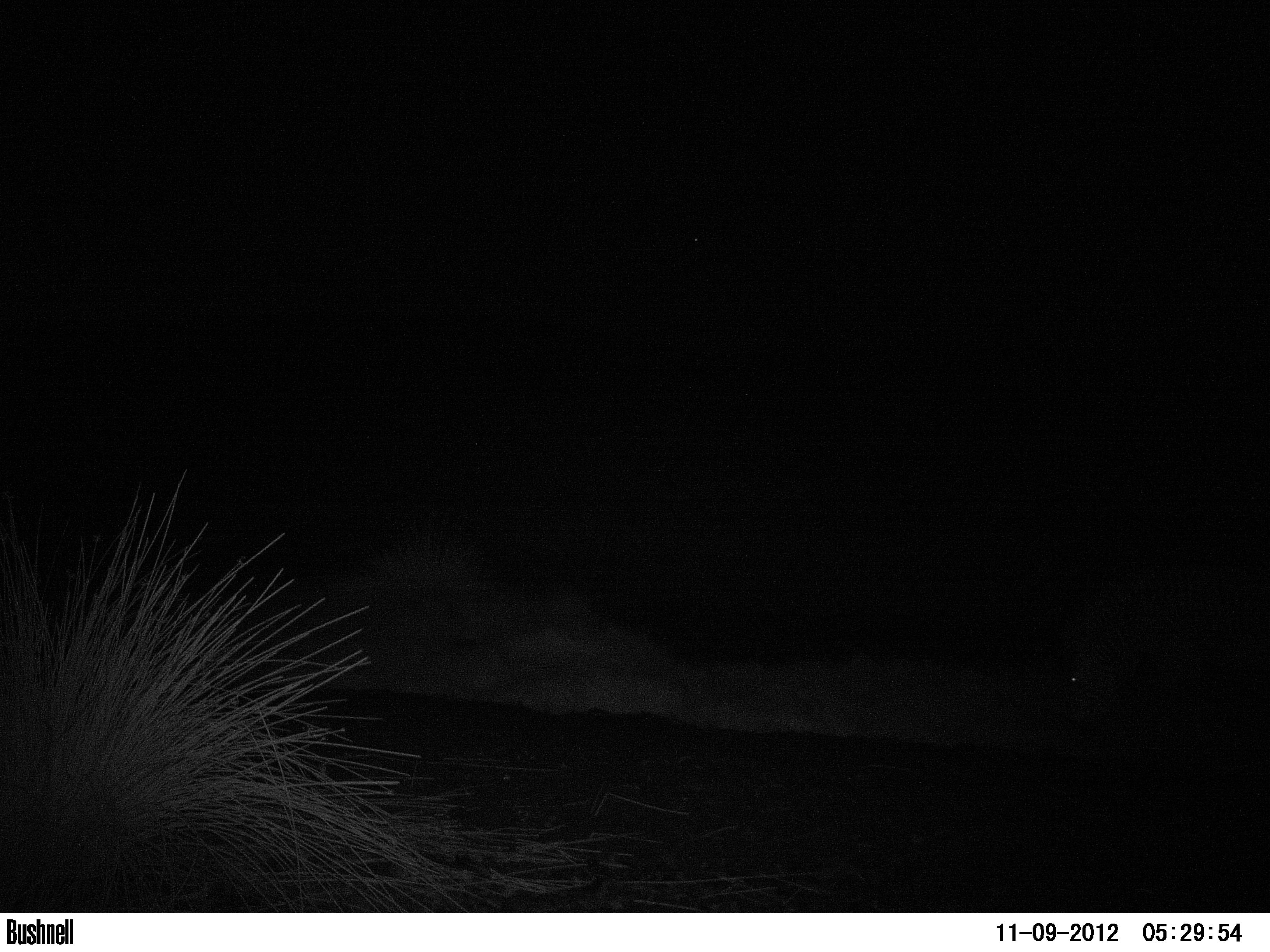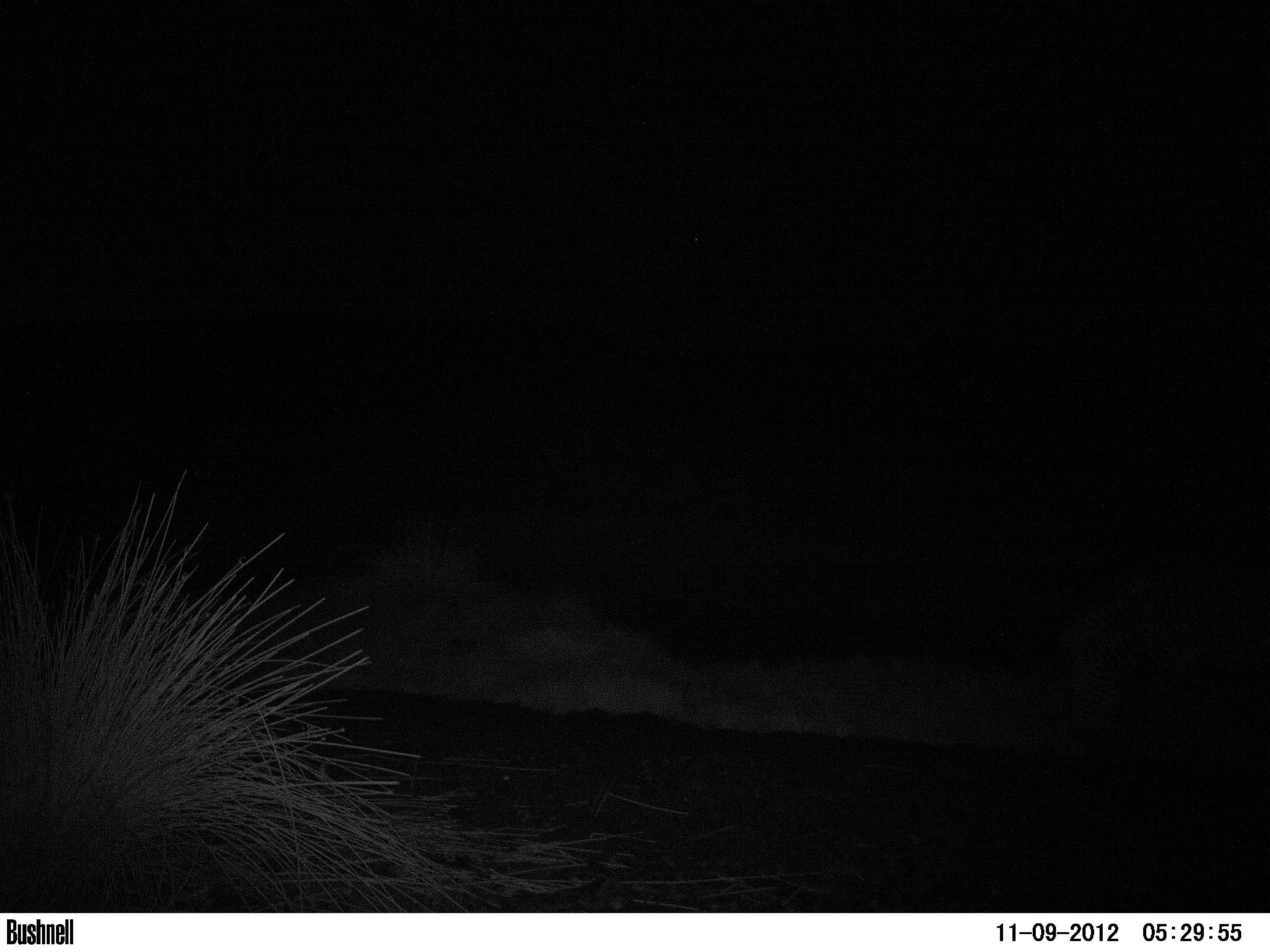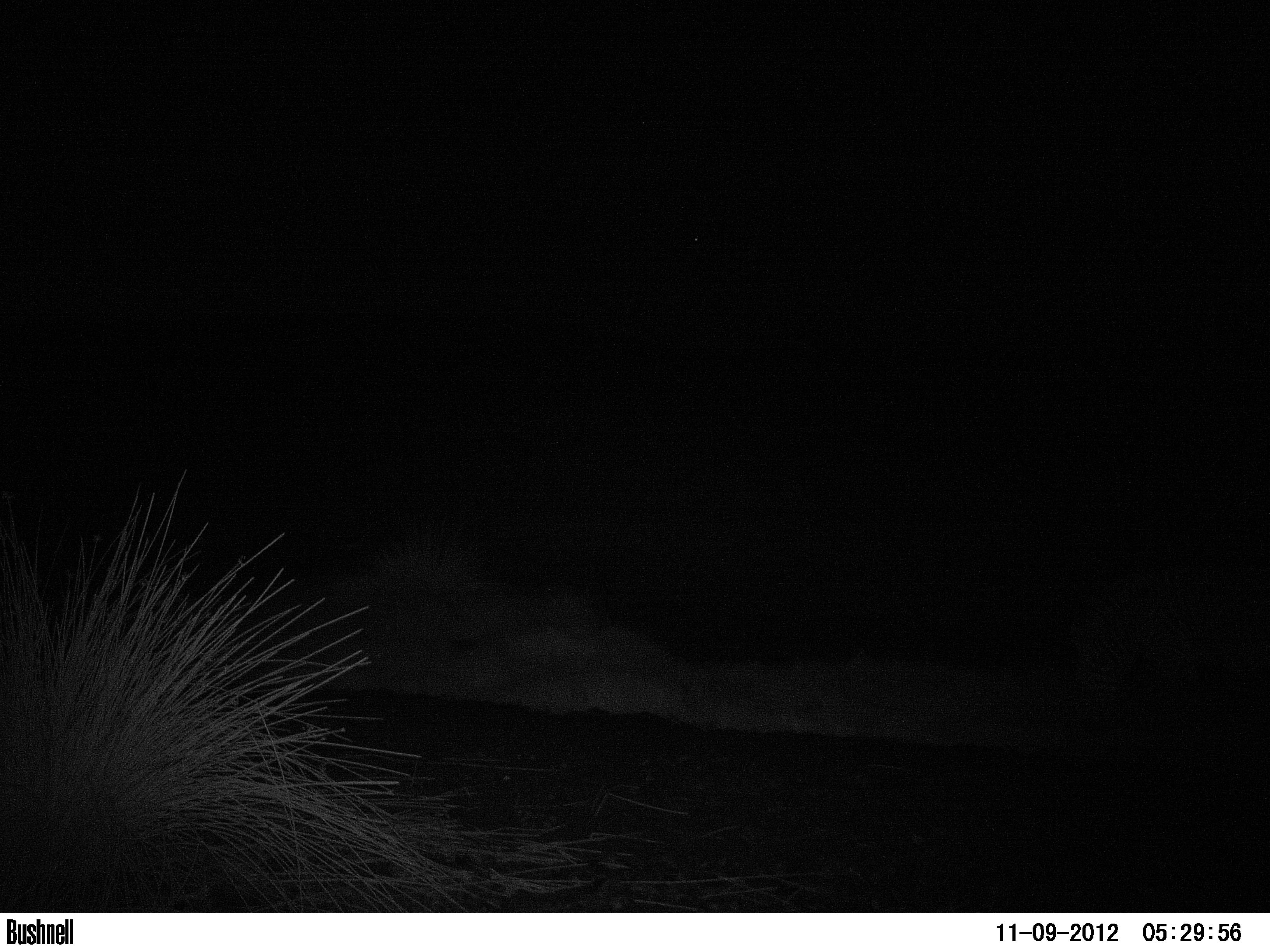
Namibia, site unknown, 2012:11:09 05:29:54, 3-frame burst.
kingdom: Animalia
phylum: Chordata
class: Mammalia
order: Perissodactyla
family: Equidae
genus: Equus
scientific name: Equus zebra hartmannae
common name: hartmann's mountain zebra